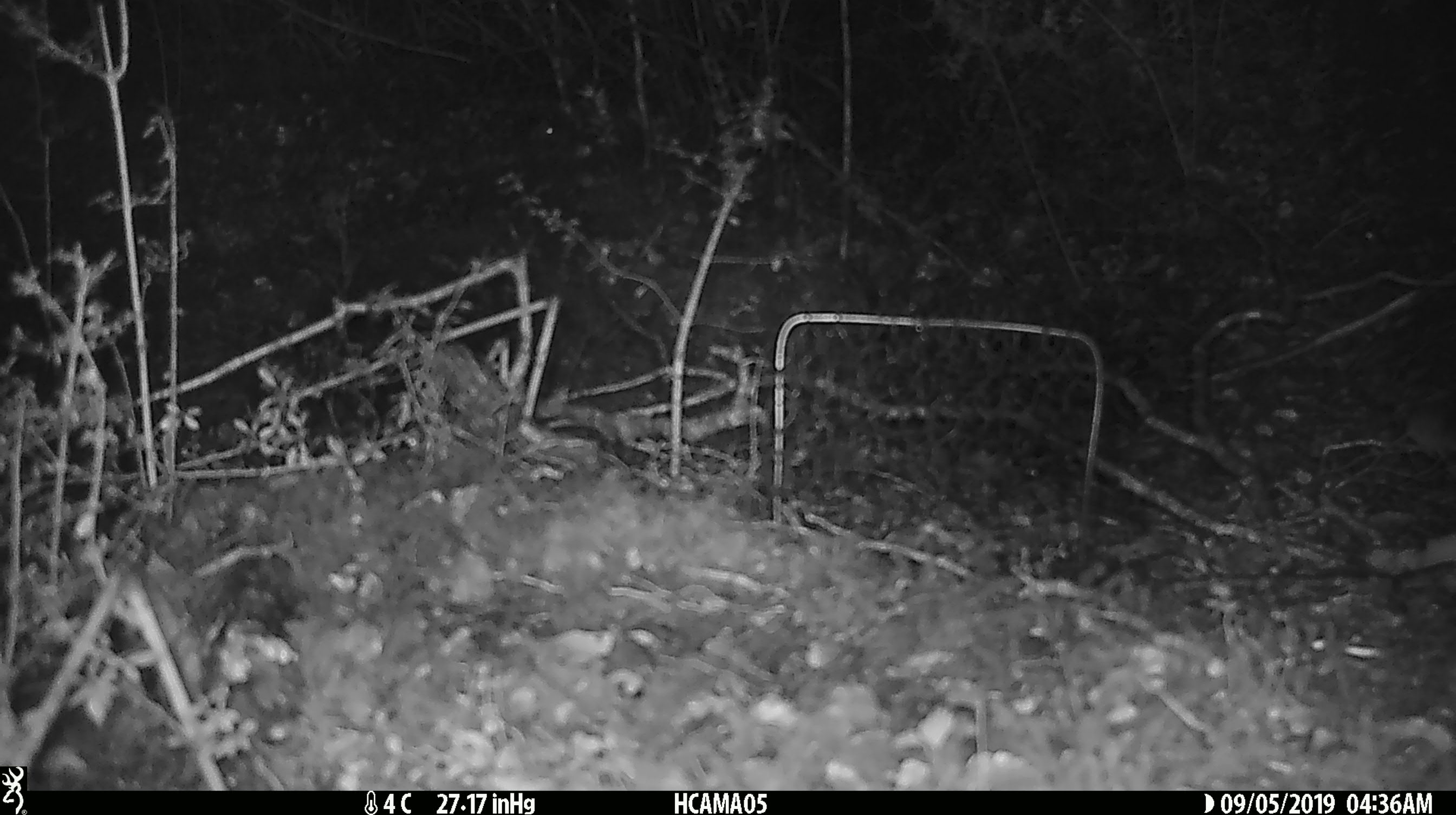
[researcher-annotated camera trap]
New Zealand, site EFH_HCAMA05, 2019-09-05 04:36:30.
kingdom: Animalia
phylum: Chordata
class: Mammalia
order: Rodentia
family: Muridae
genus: Mus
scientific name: Mus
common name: mouse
Mouse (Mus).